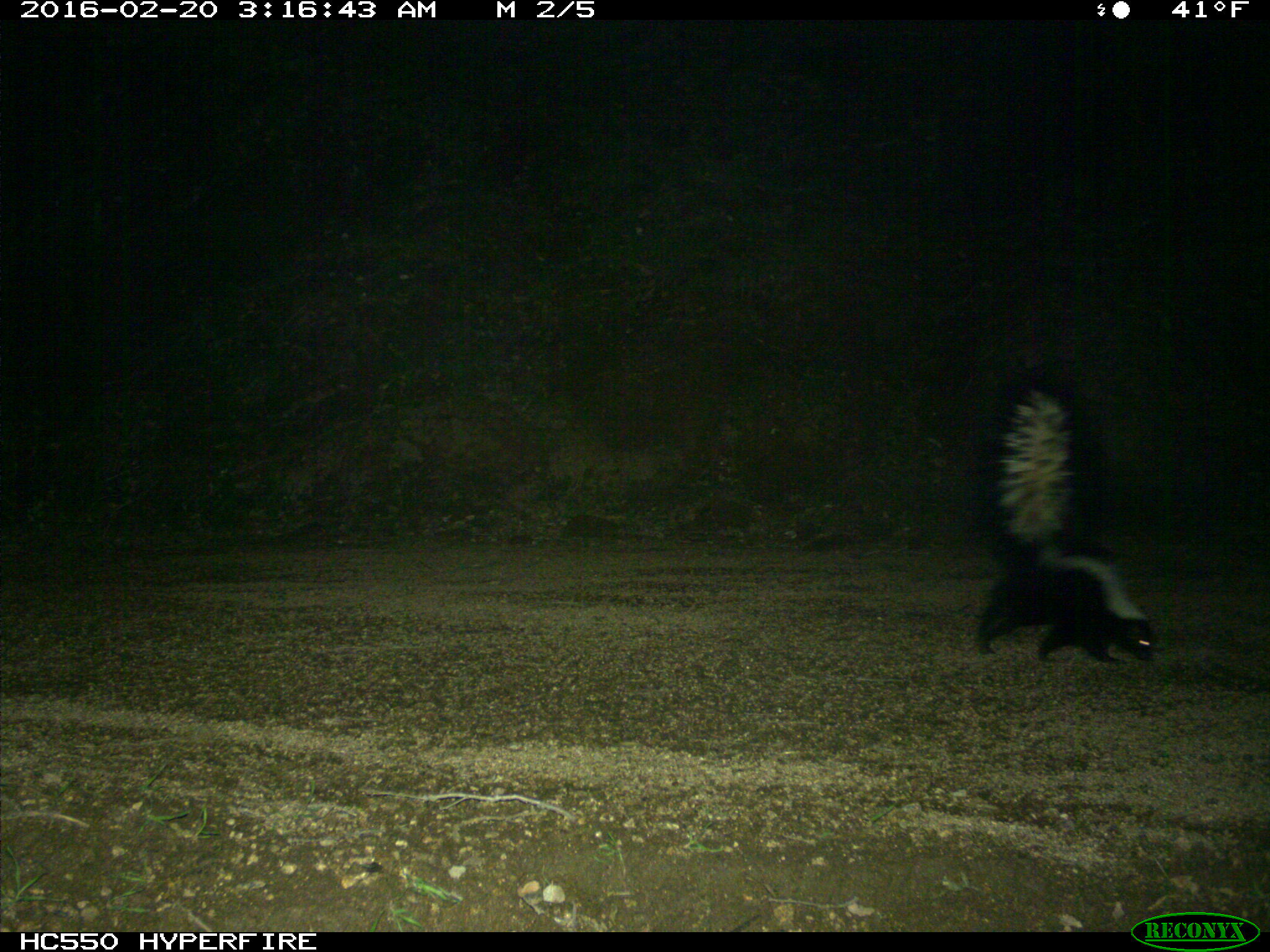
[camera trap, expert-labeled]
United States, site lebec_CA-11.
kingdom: Animalia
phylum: Chordata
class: Mammalia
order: Carnivora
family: Mephitidae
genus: Mephitis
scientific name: Mephitis mephitis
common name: striped skunk